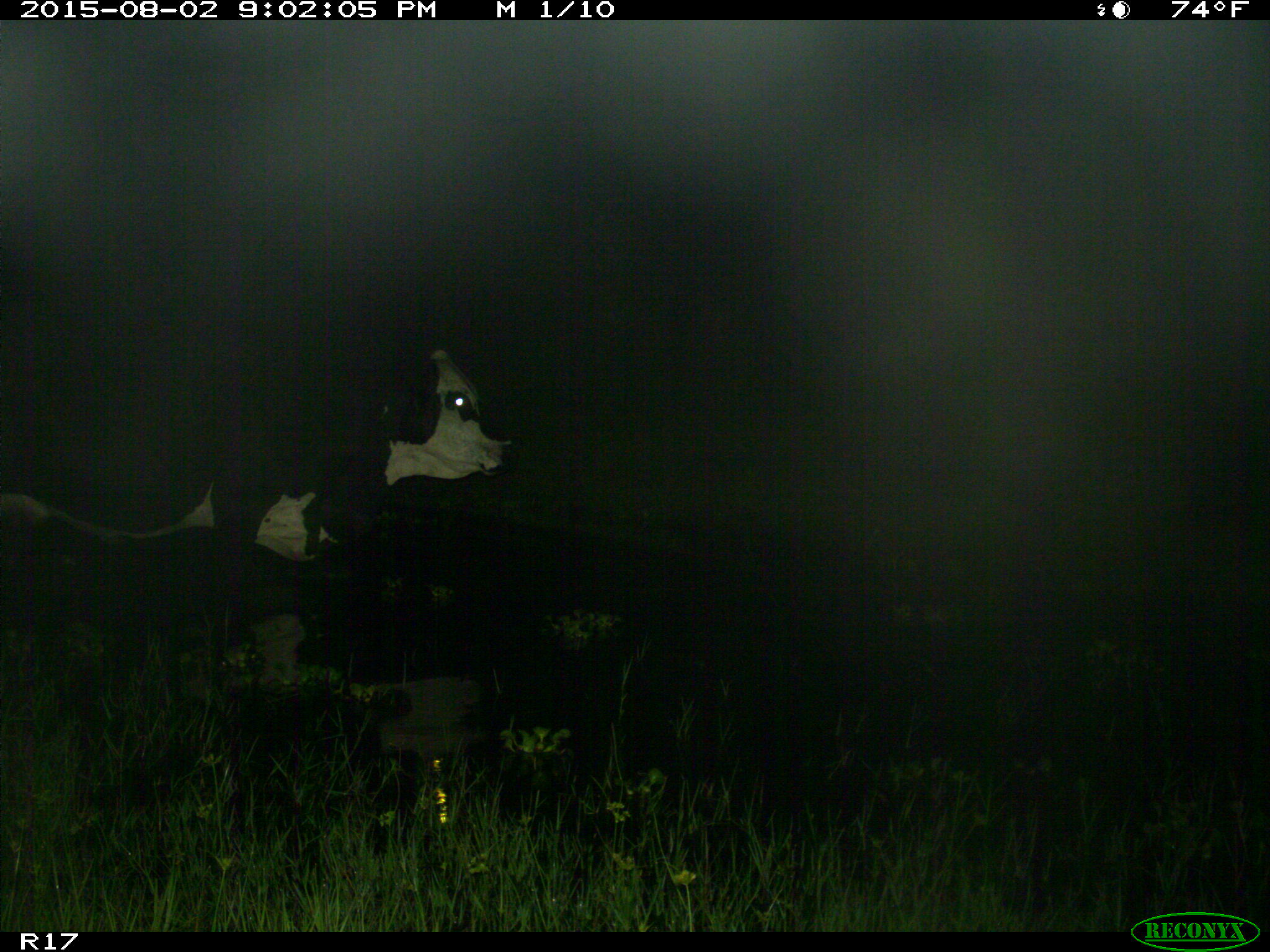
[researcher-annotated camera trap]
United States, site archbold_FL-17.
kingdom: Animalia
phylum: Chordata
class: Mammalia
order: Artiodactyla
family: Bovidae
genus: Bos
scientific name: Bos taurus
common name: domestic cow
Bos taurus (domestic cow).